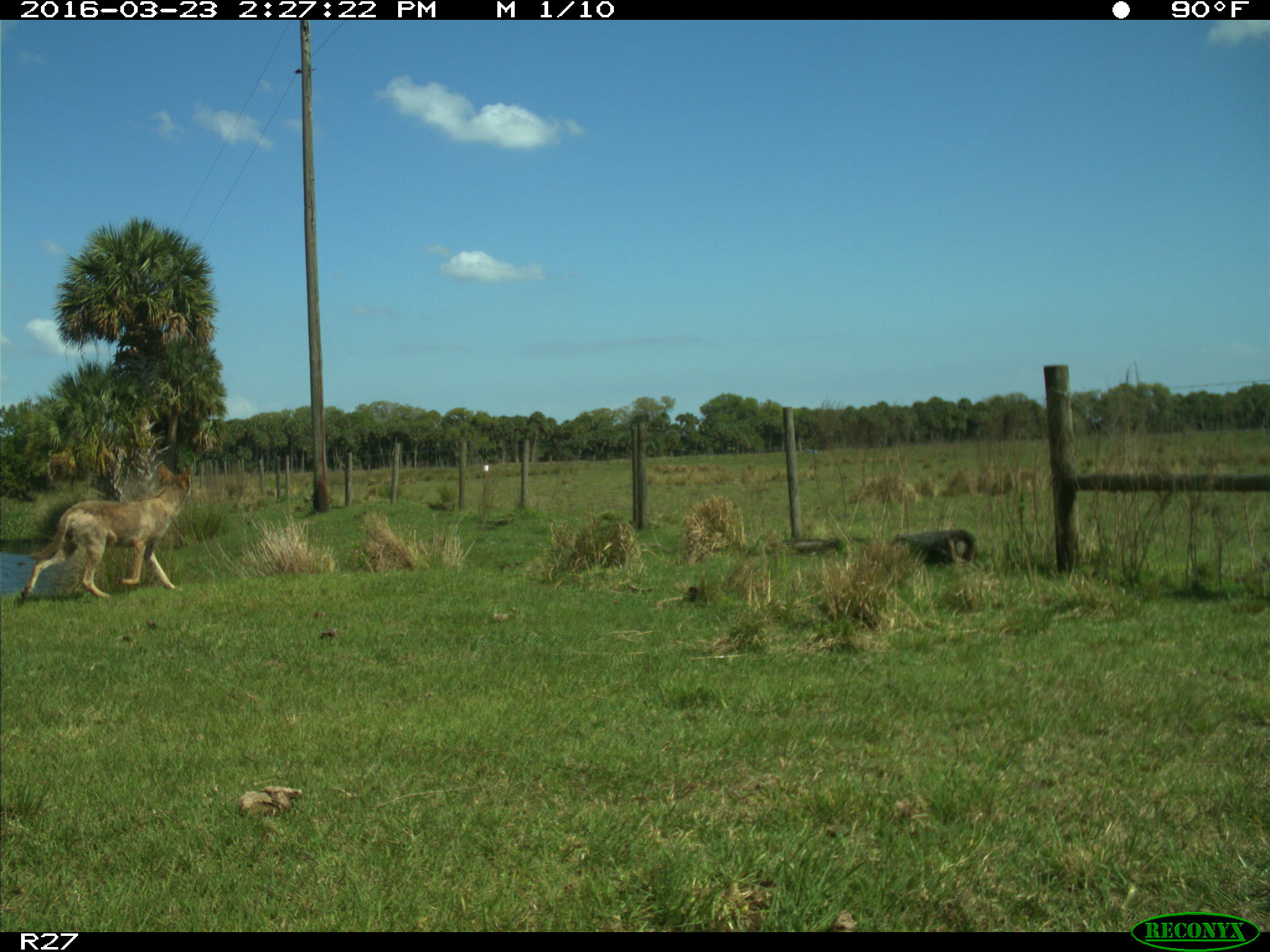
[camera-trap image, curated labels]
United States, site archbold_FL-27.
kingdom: Animalia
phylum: Chordata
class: Mammalia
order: Carnivora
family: Canidae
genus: Canis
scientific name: Canis latrans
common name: coyote